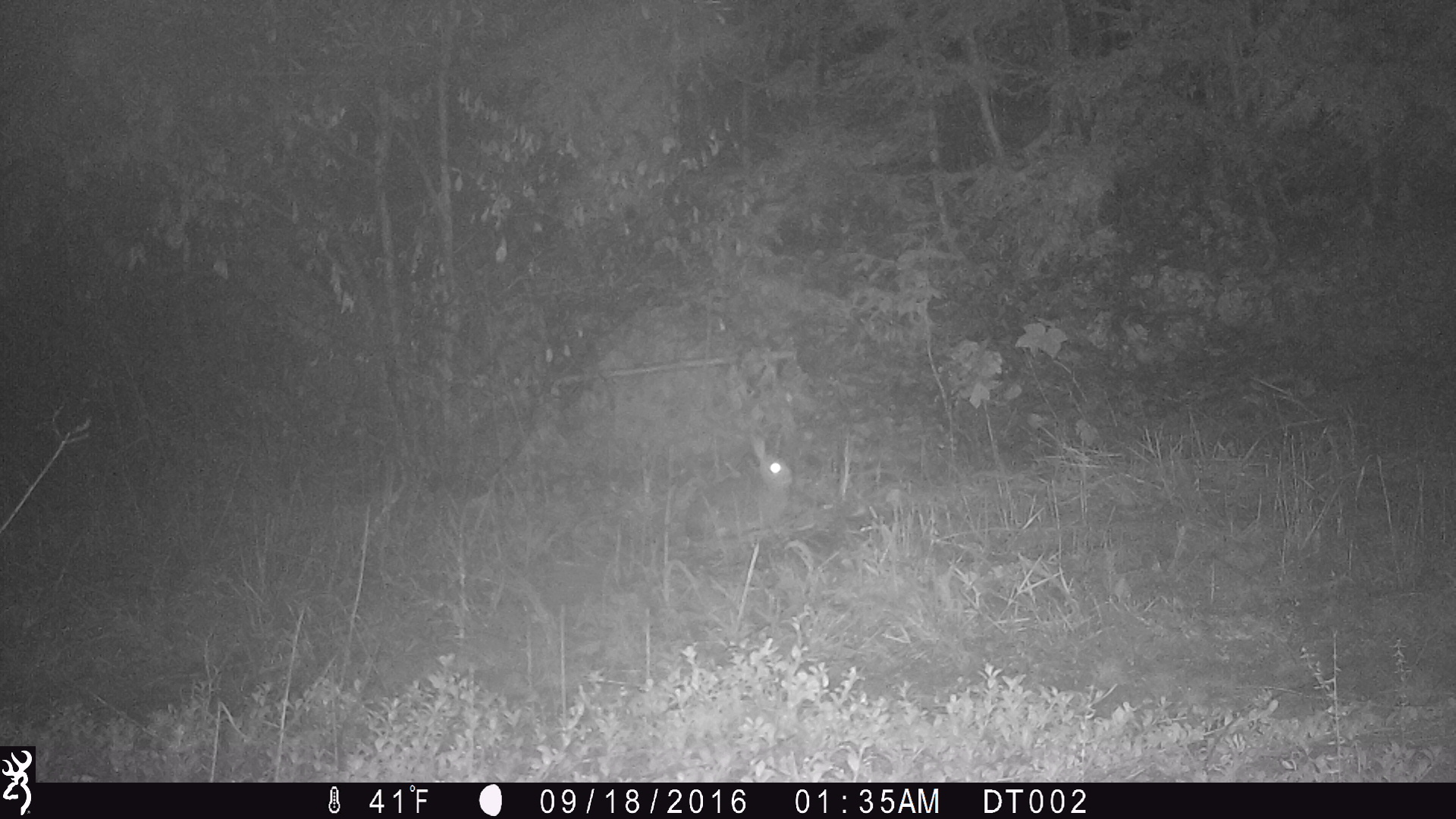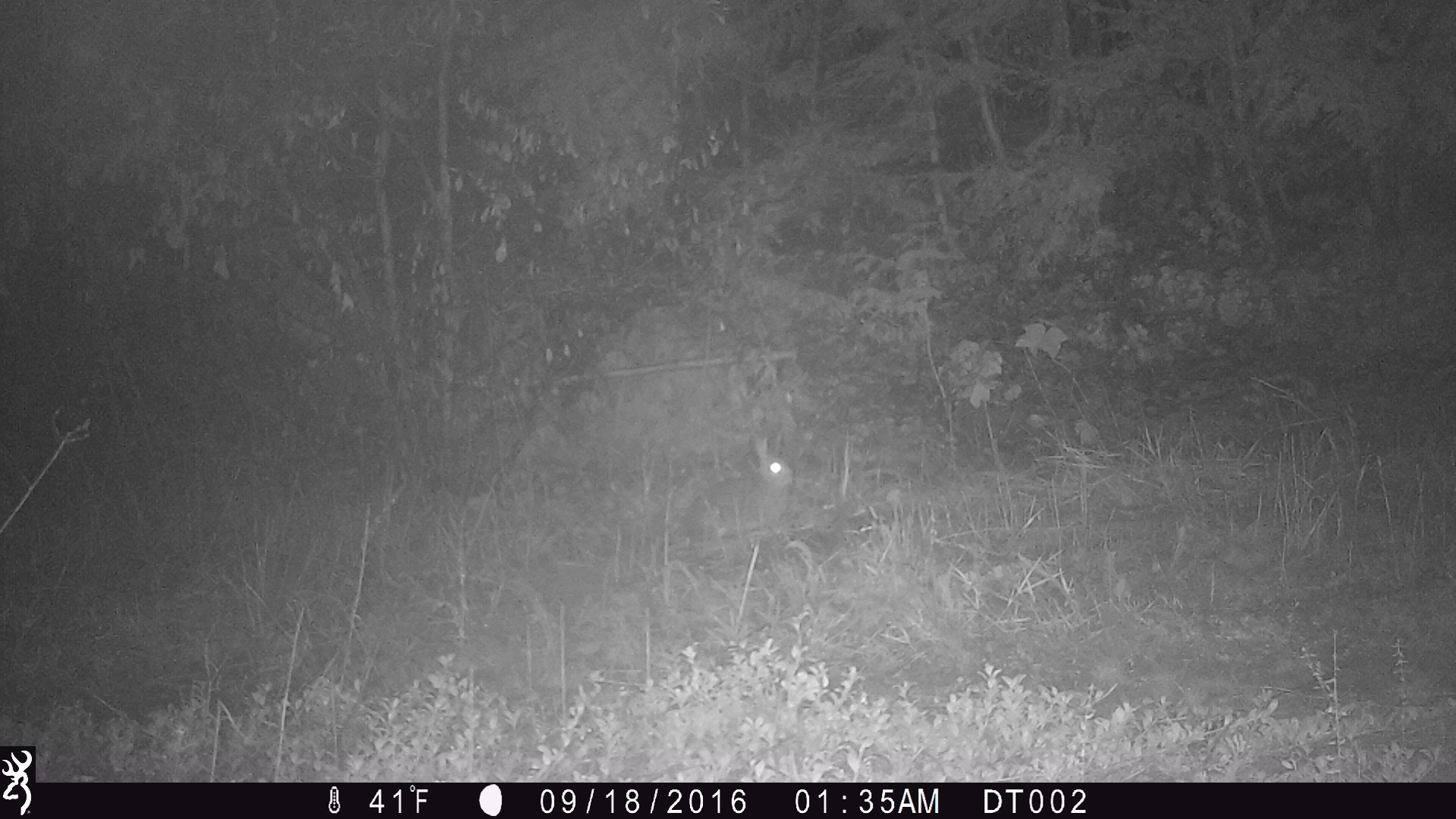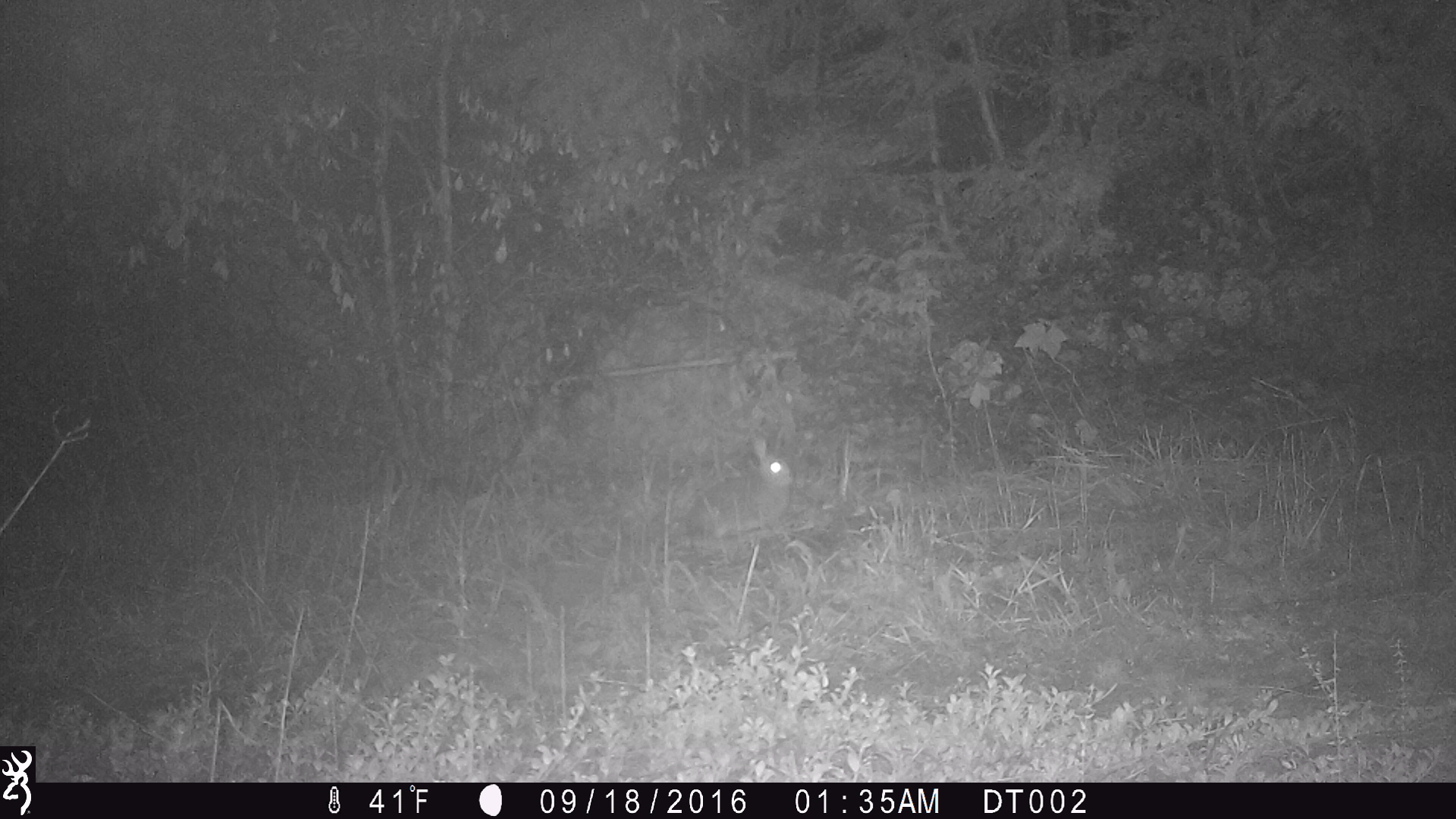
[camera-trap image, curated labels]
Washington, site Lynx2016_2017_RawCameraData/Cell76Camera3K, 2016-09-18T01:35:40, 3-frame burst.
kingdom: Animalia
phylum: Chordata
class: Mammalia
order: Lagomorpha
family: Leporidae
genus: Lepus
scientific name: Lepus americanus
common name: snowshoe hare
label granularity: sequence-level